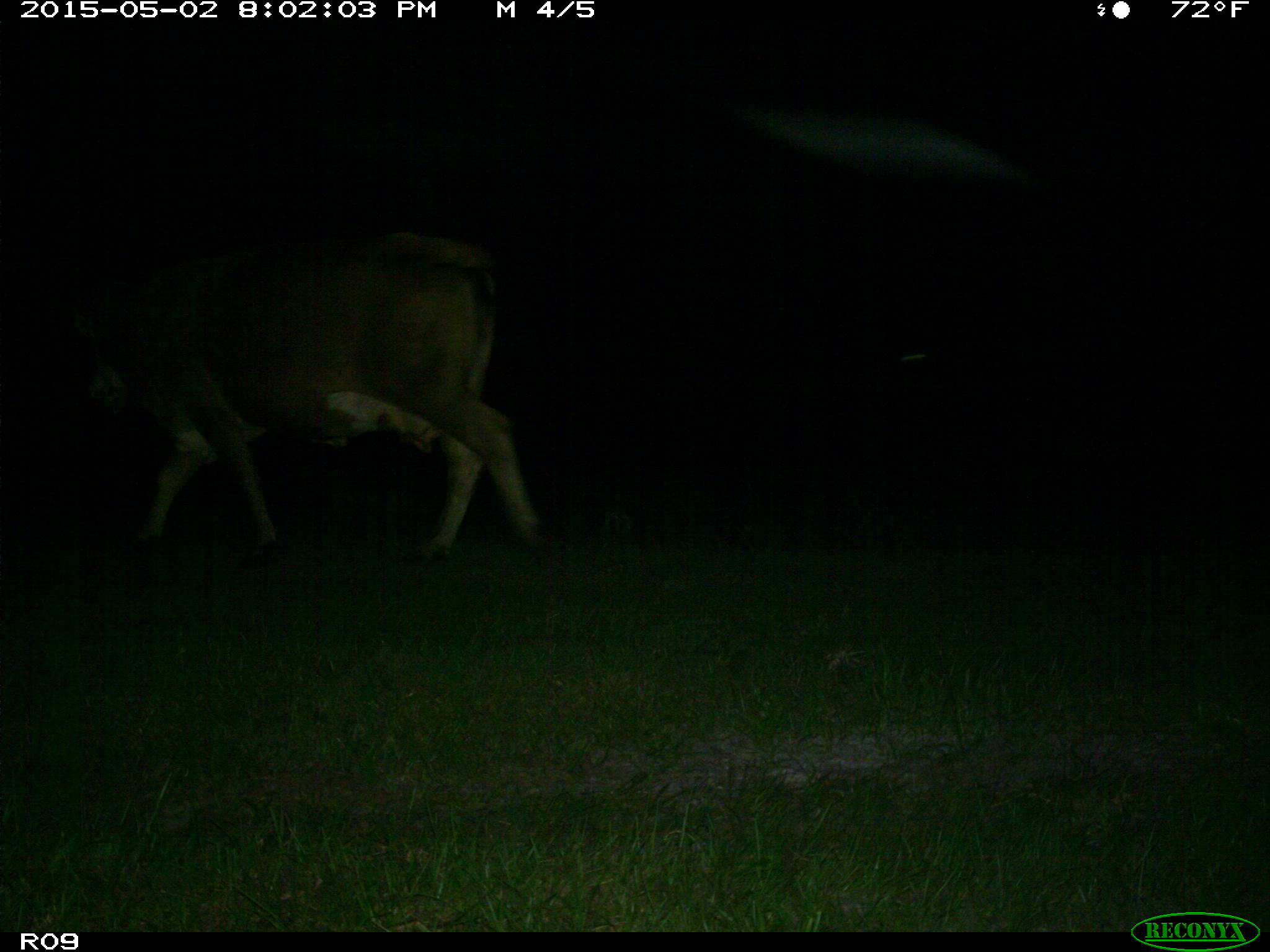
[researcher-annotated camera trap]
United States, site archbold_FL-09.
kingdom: Animalia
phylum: Chordata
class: Mammalia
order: Artiodactyla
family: Bovidae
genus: Bos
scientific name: Bos taurus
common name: domestic cow